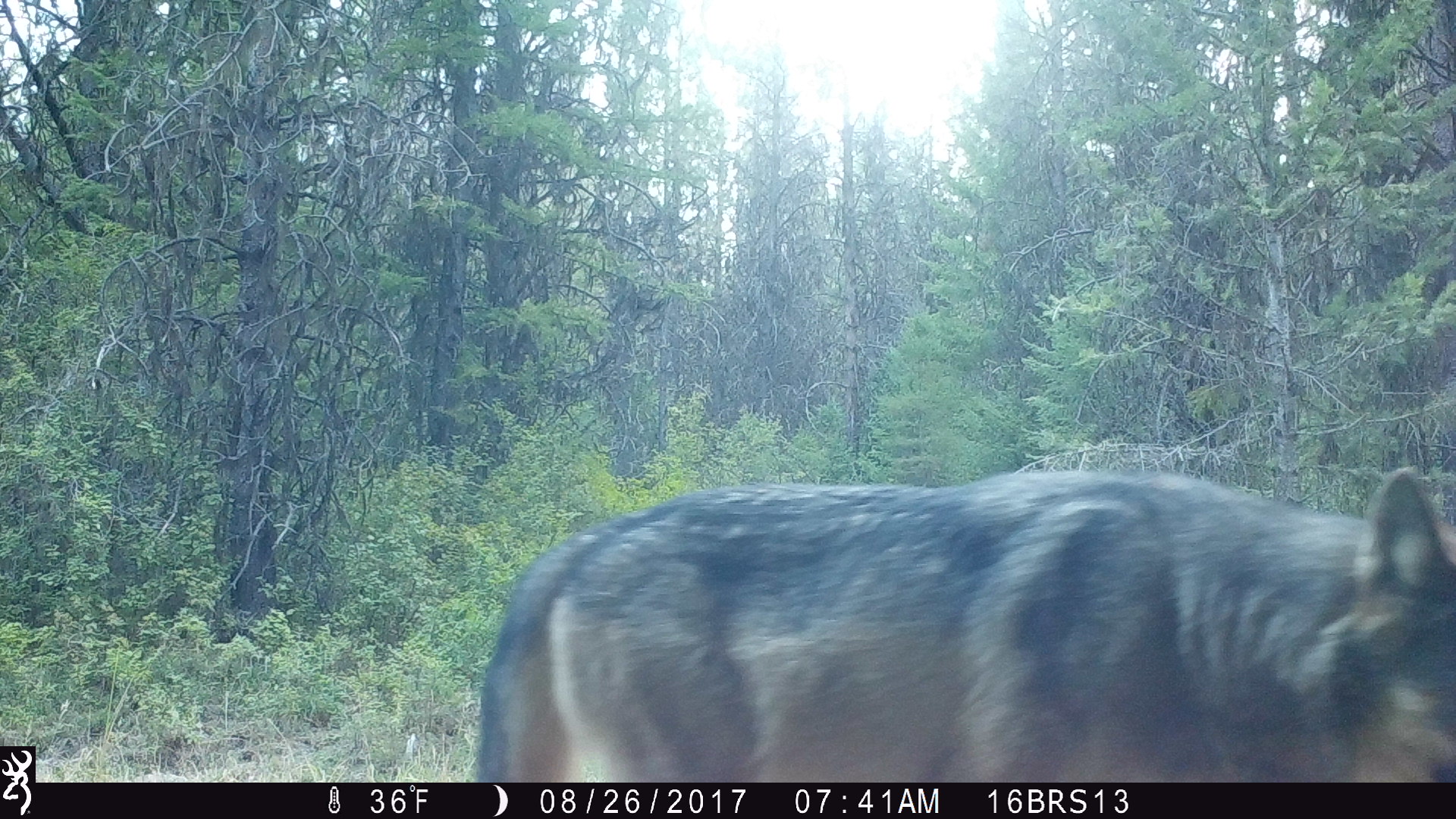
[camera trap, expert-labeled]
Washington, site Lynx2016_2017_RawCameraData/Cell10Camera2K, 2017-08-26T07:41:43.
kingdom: Animalia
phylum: Chordata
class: Mammalia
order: Carnivora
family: Canidae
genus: Canis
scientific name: Canis lupus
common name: gray wolf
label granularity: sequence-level